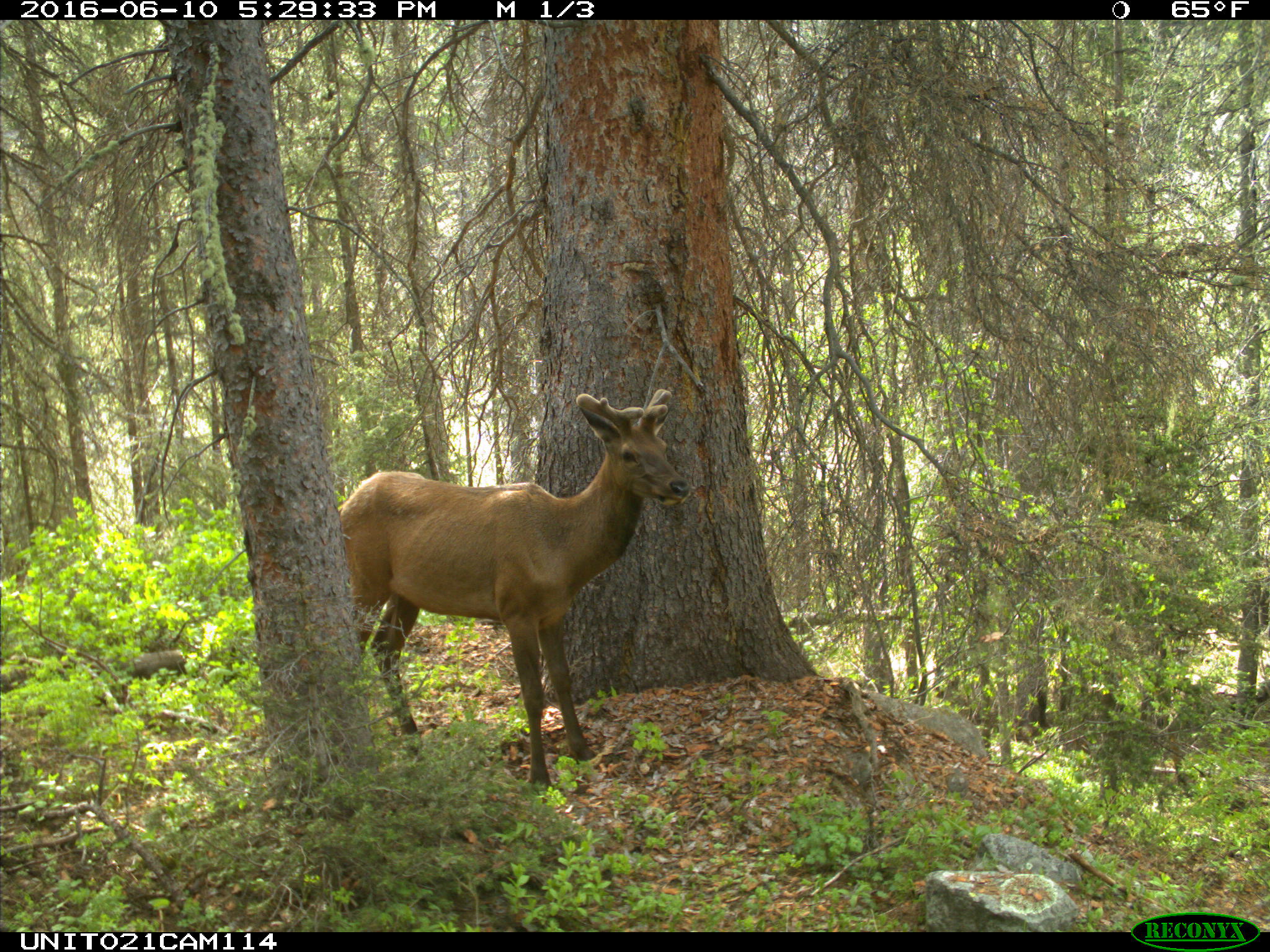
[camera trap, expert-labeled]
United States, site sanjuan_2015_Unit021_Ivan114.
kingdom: Animalia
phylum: Chordata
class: Mammalia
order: Artiodactyla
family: Cervidae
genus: Cervus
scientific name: Cervus elaphus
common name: red deer